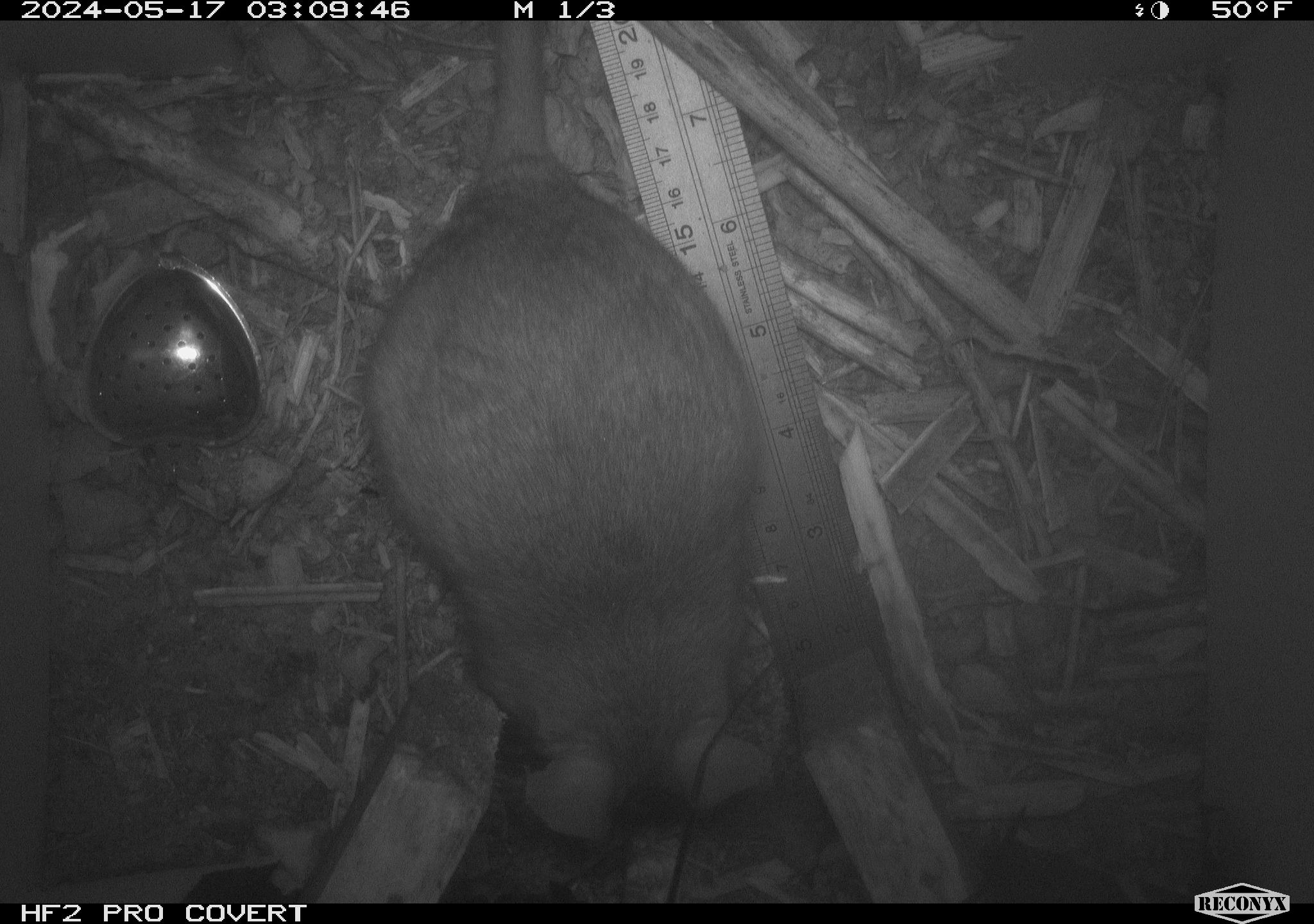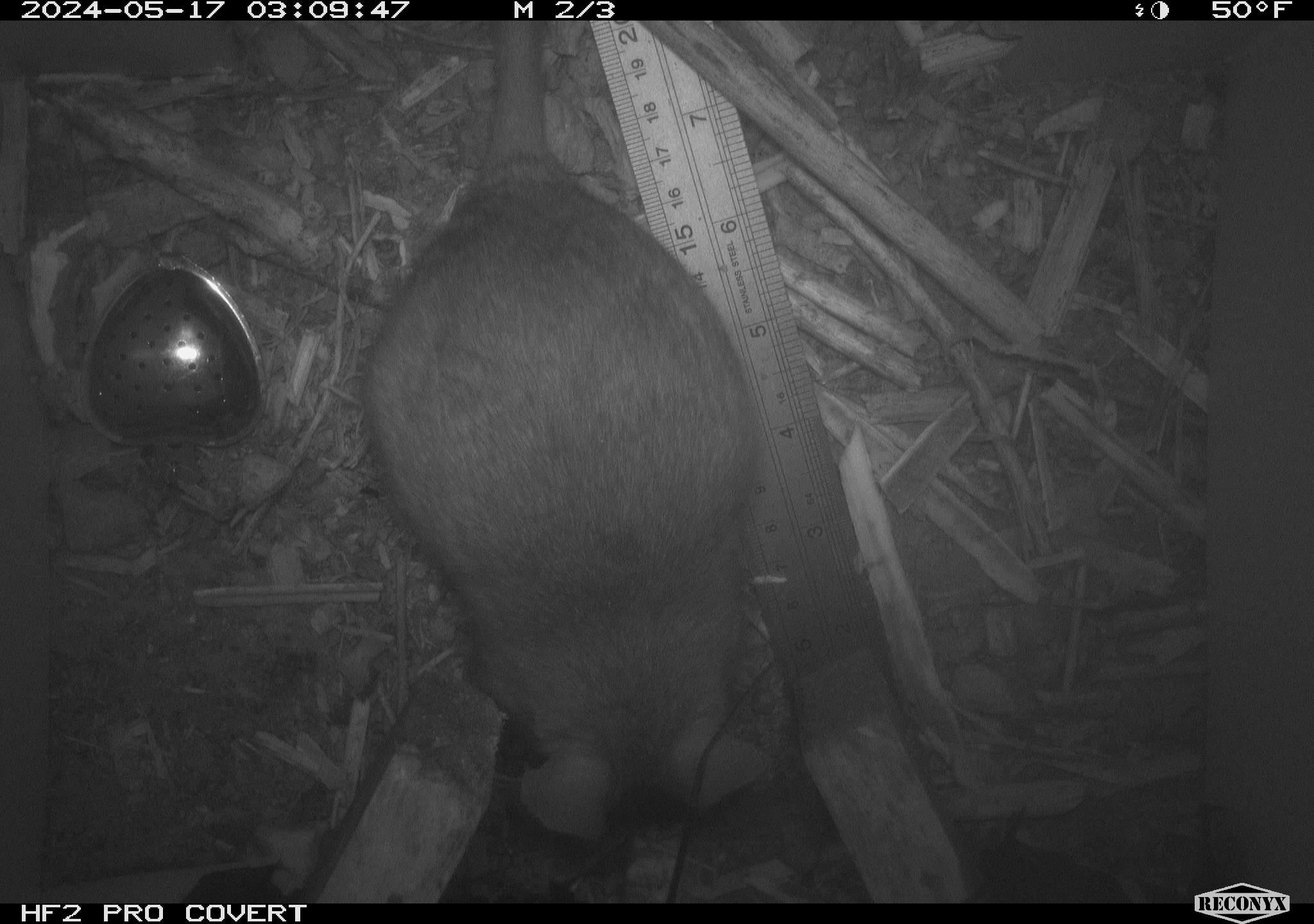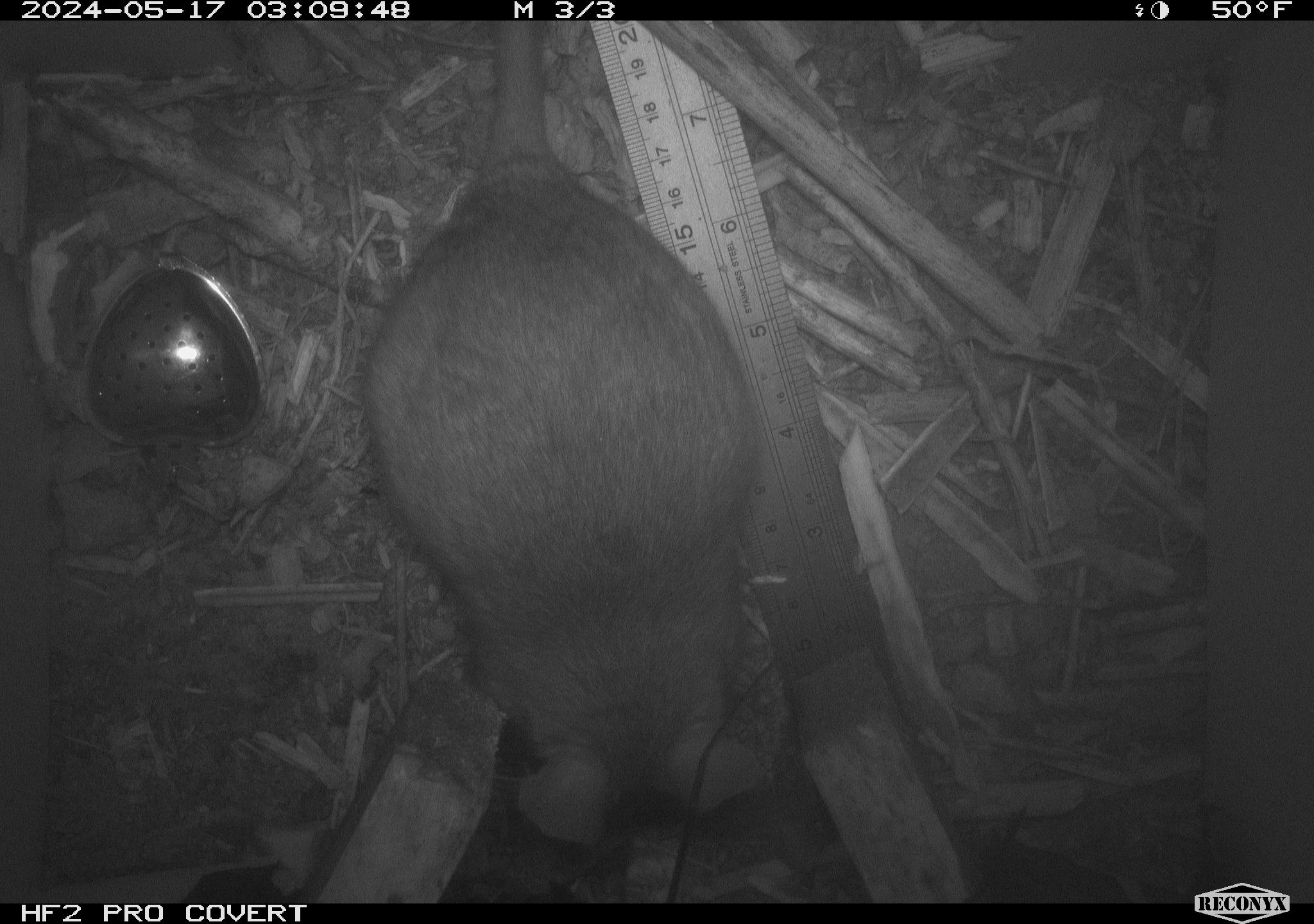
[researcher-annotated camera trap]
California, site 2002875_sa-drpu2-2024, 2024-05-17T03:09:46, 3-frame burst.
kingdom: Animalia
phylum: Chordata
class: Mammalia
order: Rodentia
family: Cricetidae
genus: Neotoma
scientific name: Neotoma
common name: pack rat or woodrat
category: neotoma species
Neotoma species (pack rat or woodrat) (Neotoma).